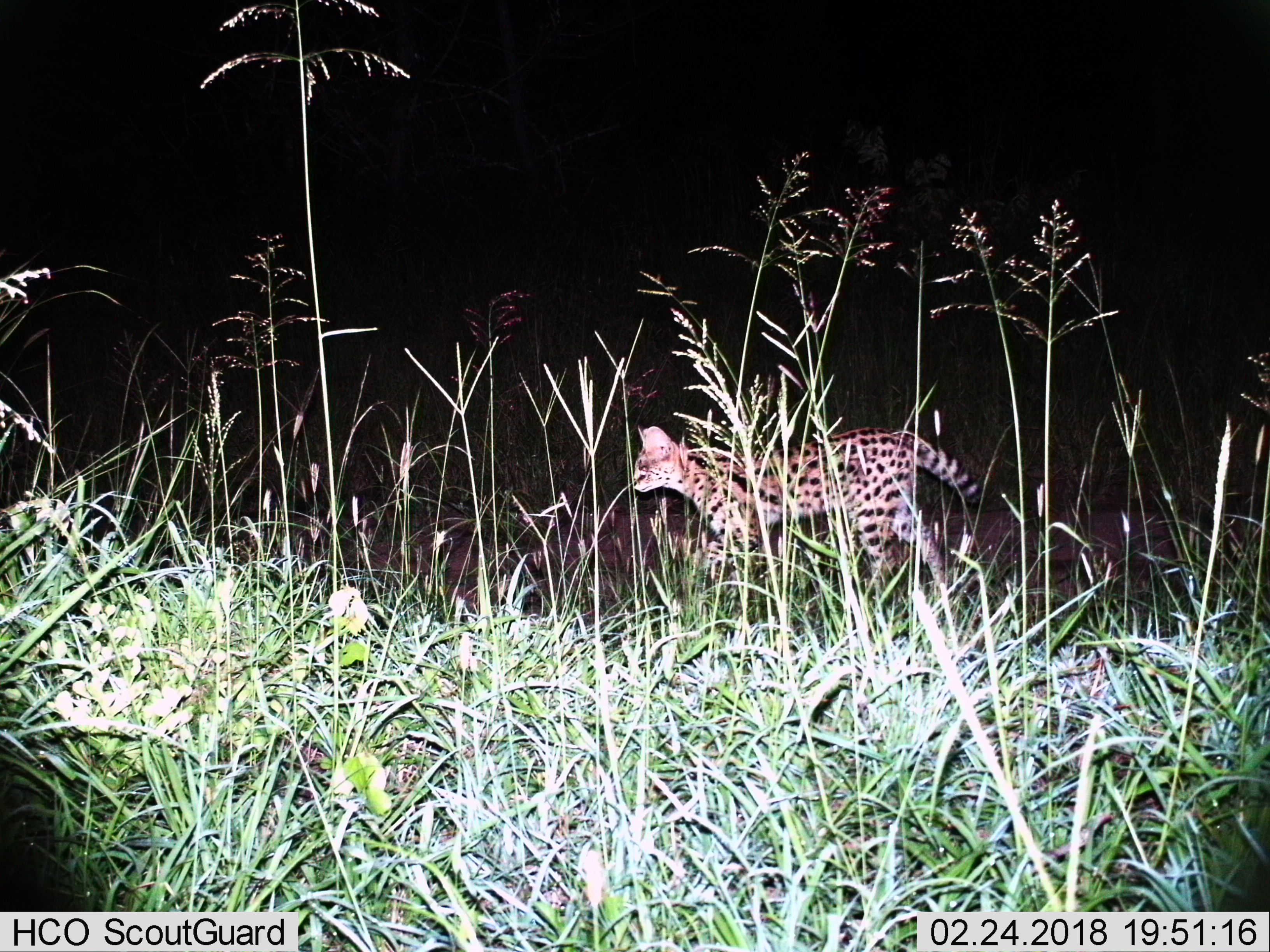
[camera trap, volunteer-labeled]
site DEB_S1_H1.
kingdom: Animalia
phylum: Chordata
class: Mammalia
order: Carnivora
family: Felidae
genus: Leptailurus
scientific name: Leptailurus serval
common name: serval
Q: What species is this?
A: Serval (Leptailurus serval).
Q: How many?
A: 1.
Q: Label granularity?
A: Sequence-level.